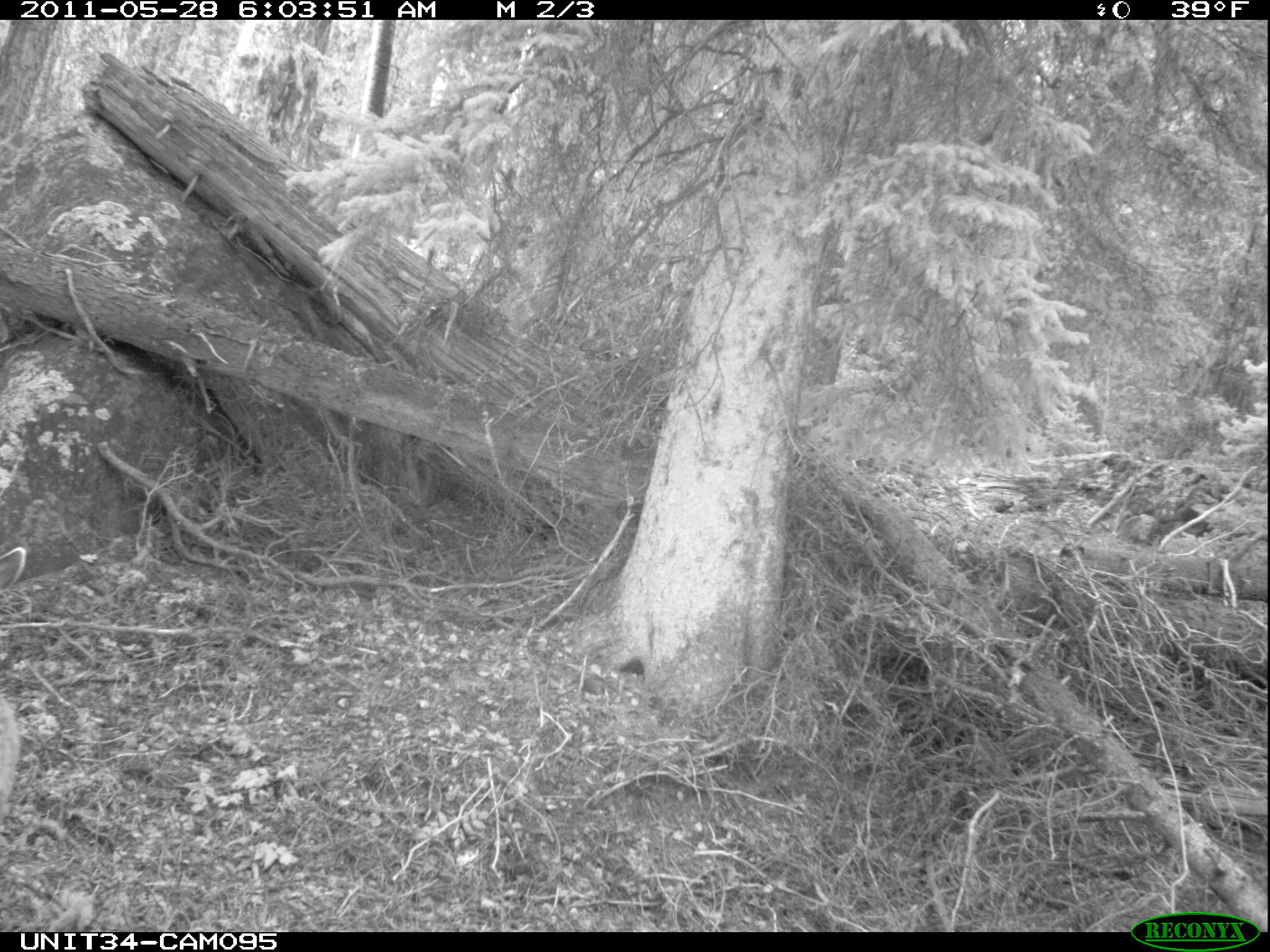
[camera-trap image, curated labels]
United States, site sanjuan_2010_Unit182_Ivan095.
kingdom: Animalia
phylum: Chordata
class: Mammalia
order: Artiodactyla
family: Cervidae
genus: Odocoileus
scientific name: Odocoileus hemionus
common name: mule deer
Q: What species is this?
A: Odocoileus hemionus (mule deer).